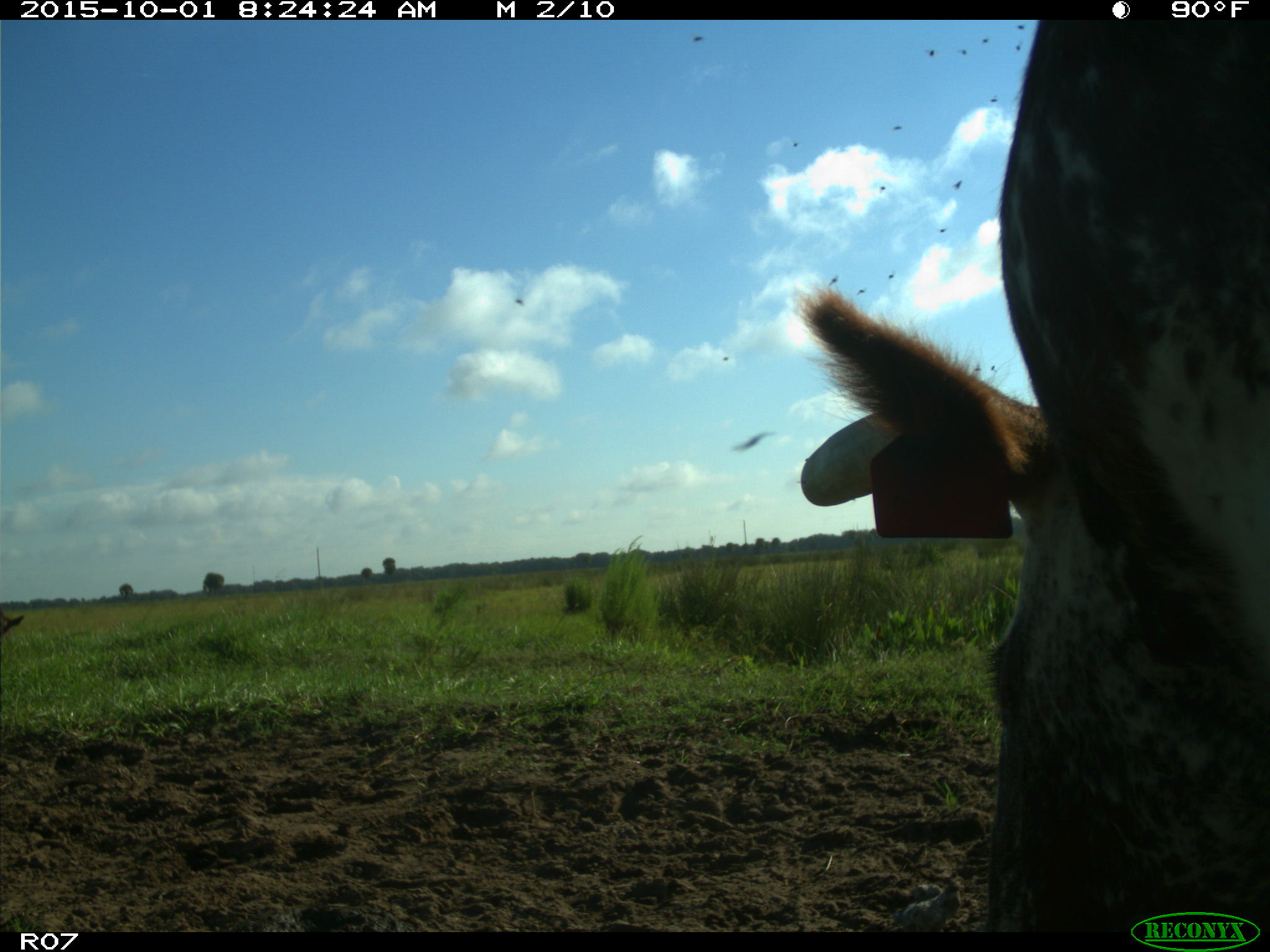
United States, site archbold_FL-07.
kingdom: Animalia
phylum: Chordata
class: Mammalia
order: Artiodactyla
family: Bovidae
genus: Bos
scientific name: Bos taurus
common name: domestic cow